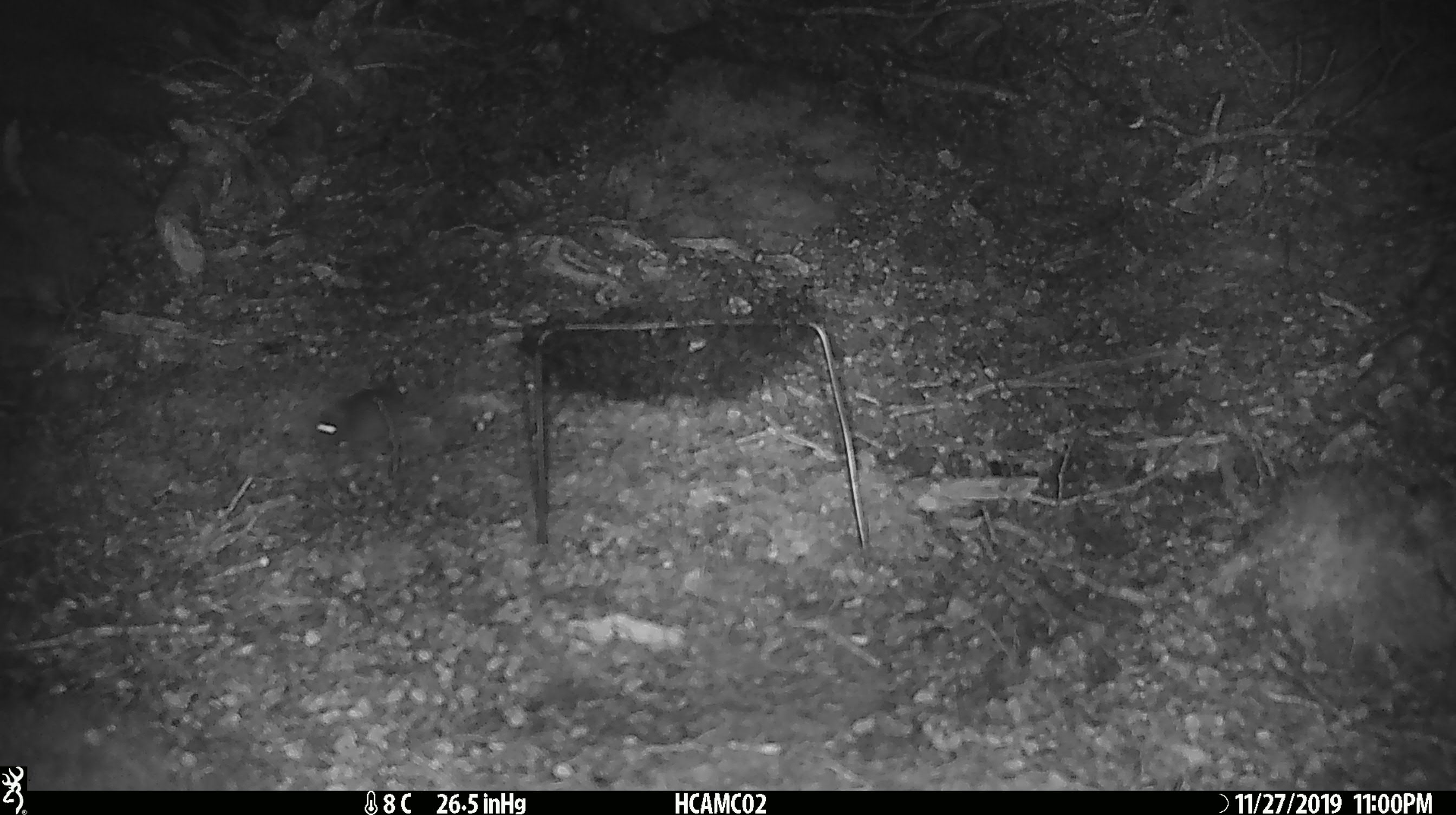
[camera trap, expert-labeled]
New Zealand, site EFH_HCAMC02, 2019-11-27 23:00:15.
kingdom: Animalia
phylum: Chordata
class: Mammalia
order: Rodentia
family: Muridae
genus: Mus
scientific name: Mus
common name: mouse